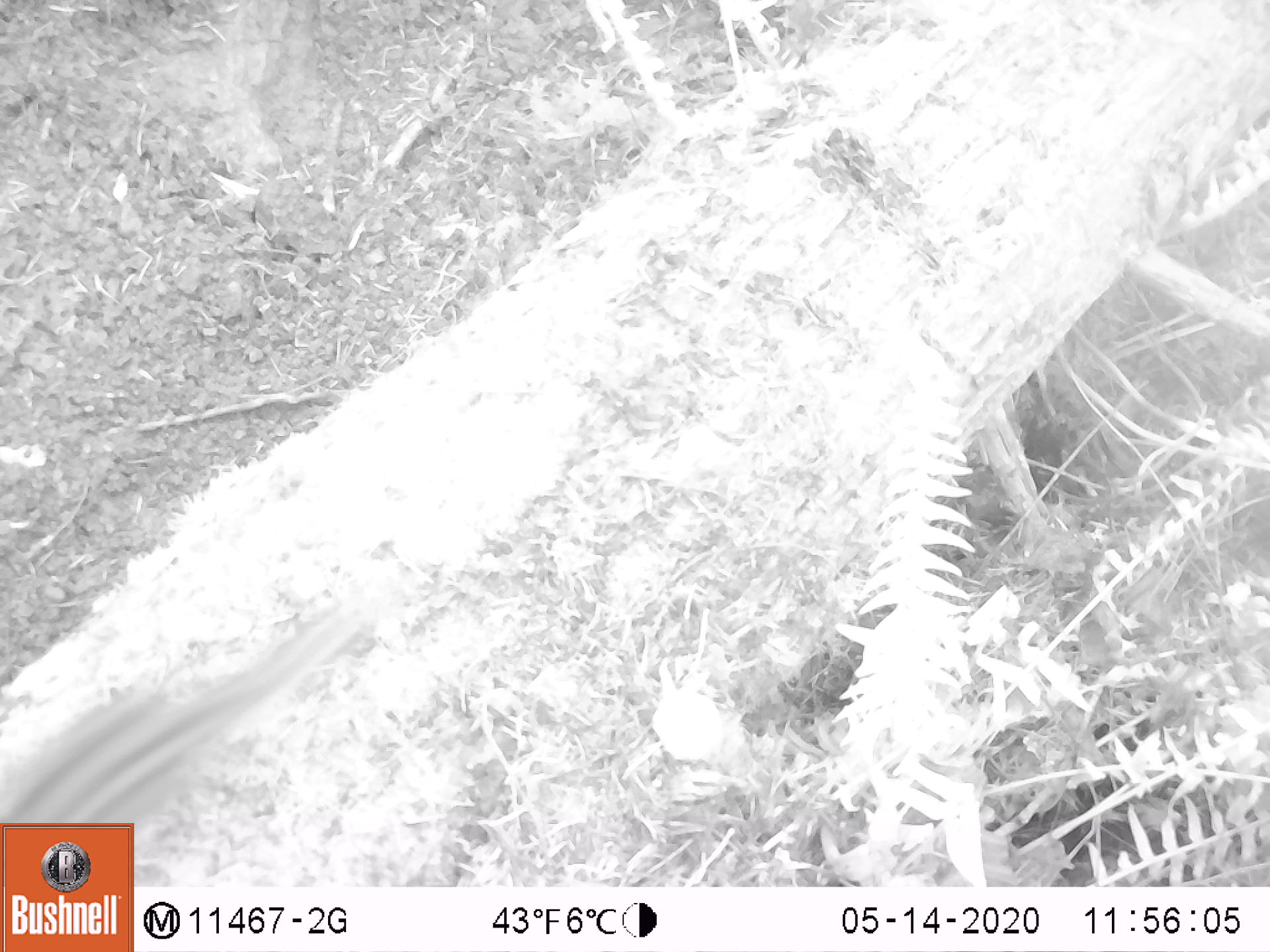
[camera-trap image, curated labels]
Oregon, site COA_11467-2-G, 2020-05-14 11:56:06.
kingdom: Animalia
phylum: Chordata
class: Mammalia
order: Rodentia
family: Sciuridae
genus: Neotamias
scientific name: Neotamias townsendii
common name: townsend's chipmunk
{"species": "townsend's chipmunk (Neotamias townsendii)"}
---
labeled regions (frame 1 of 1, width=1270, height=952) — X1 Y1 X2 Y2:
townsend's chipmunk: 0 596 380 816